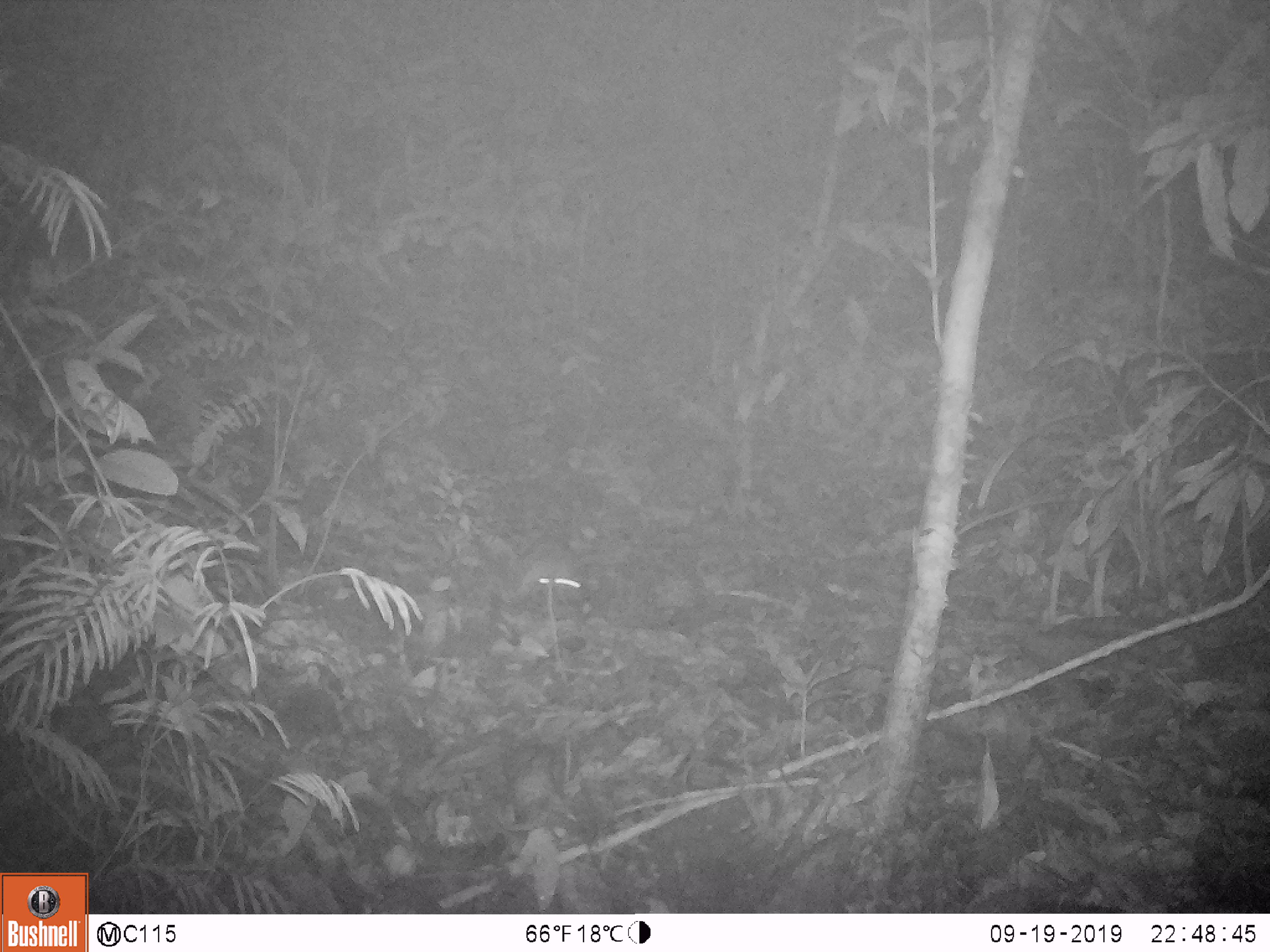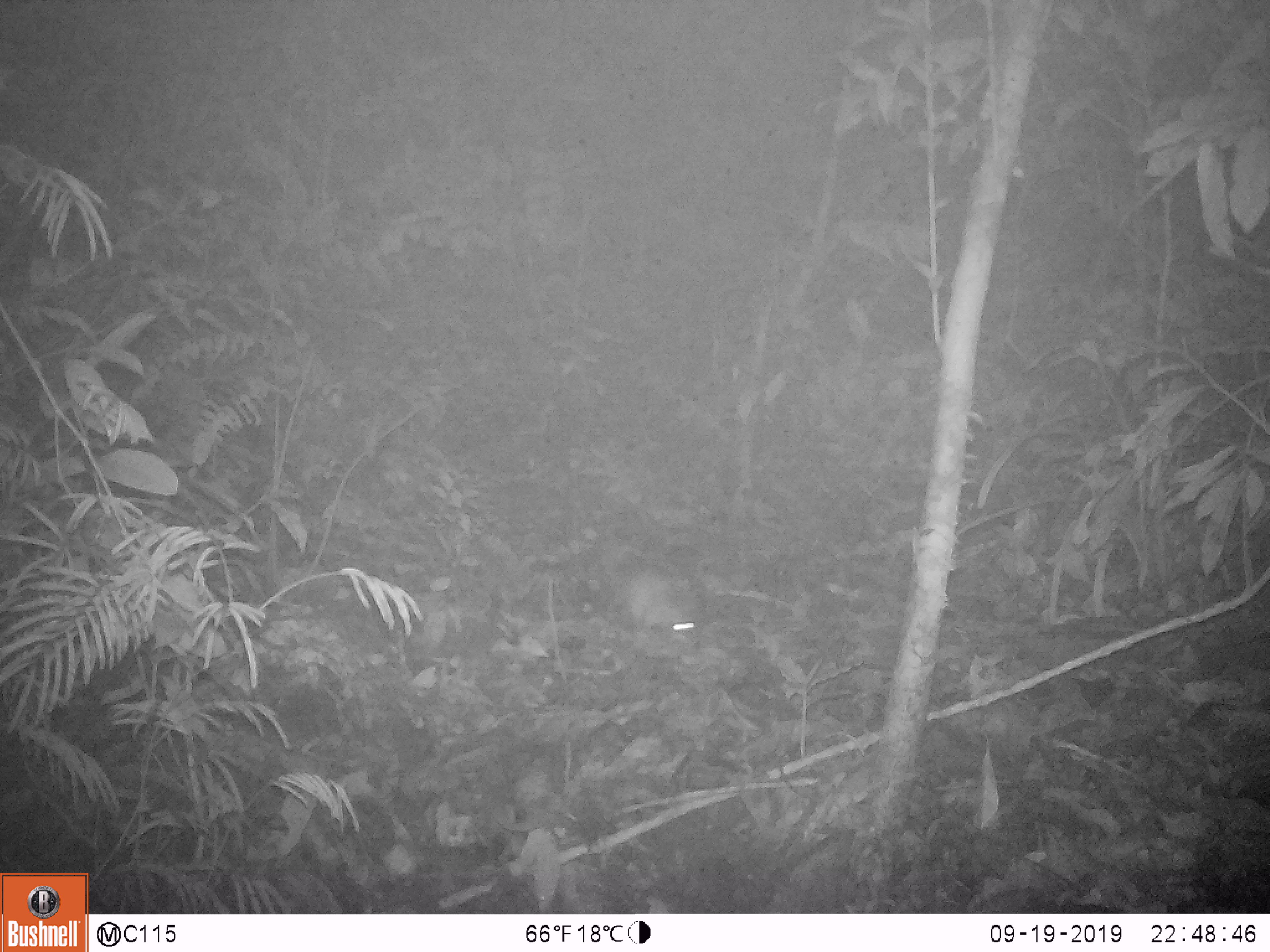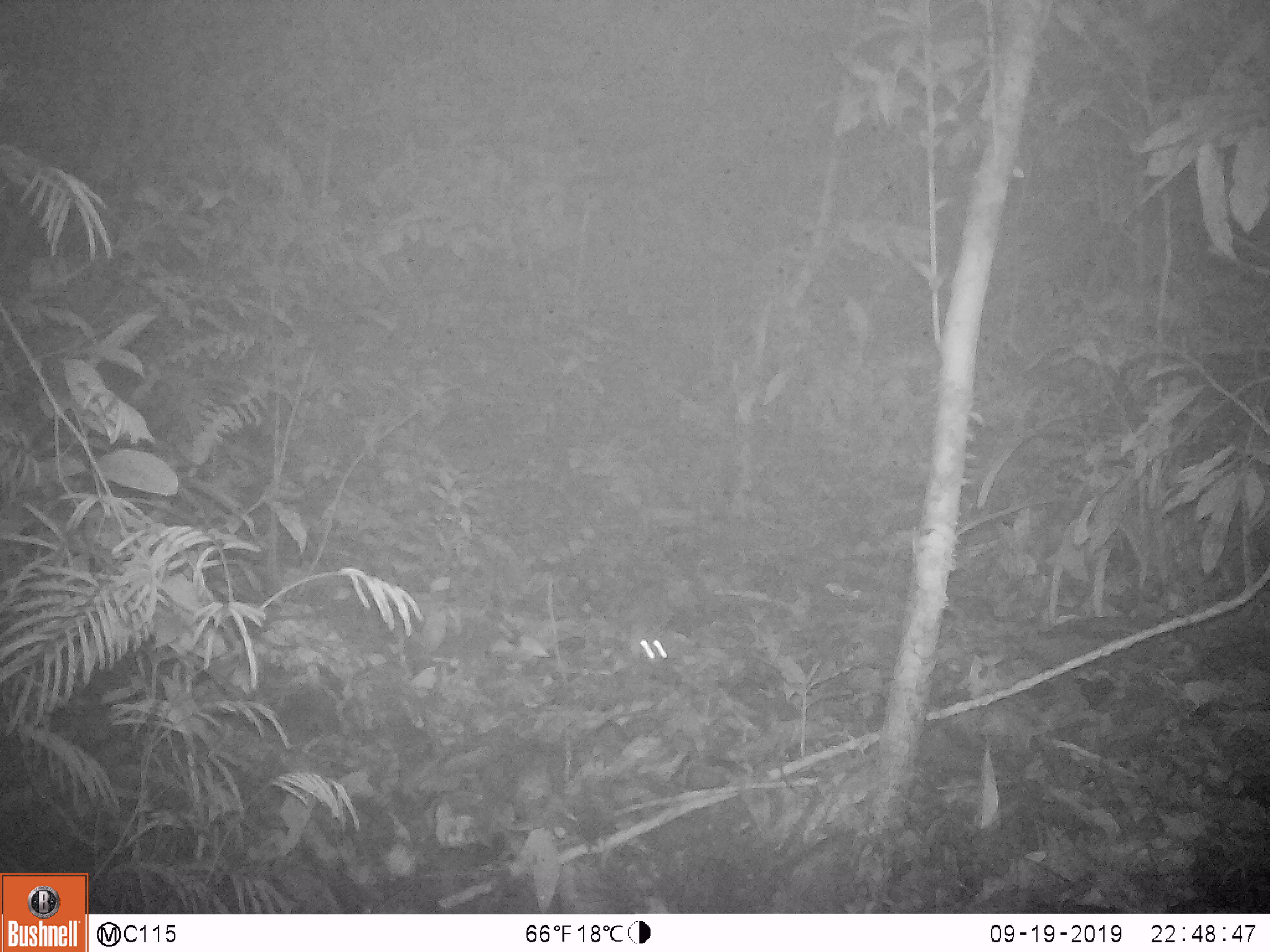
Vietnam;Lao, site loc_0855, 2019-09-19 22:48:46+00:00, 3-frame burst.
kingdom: Animalia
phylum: Chordata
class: Mammalia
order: Rodentia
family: Muridae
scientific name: Muridae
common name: old-world mice and rats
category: unidentified murid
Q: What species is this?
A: Unidentified murid (old-world mice and rats) (Muridae).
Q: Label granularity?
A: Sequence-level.